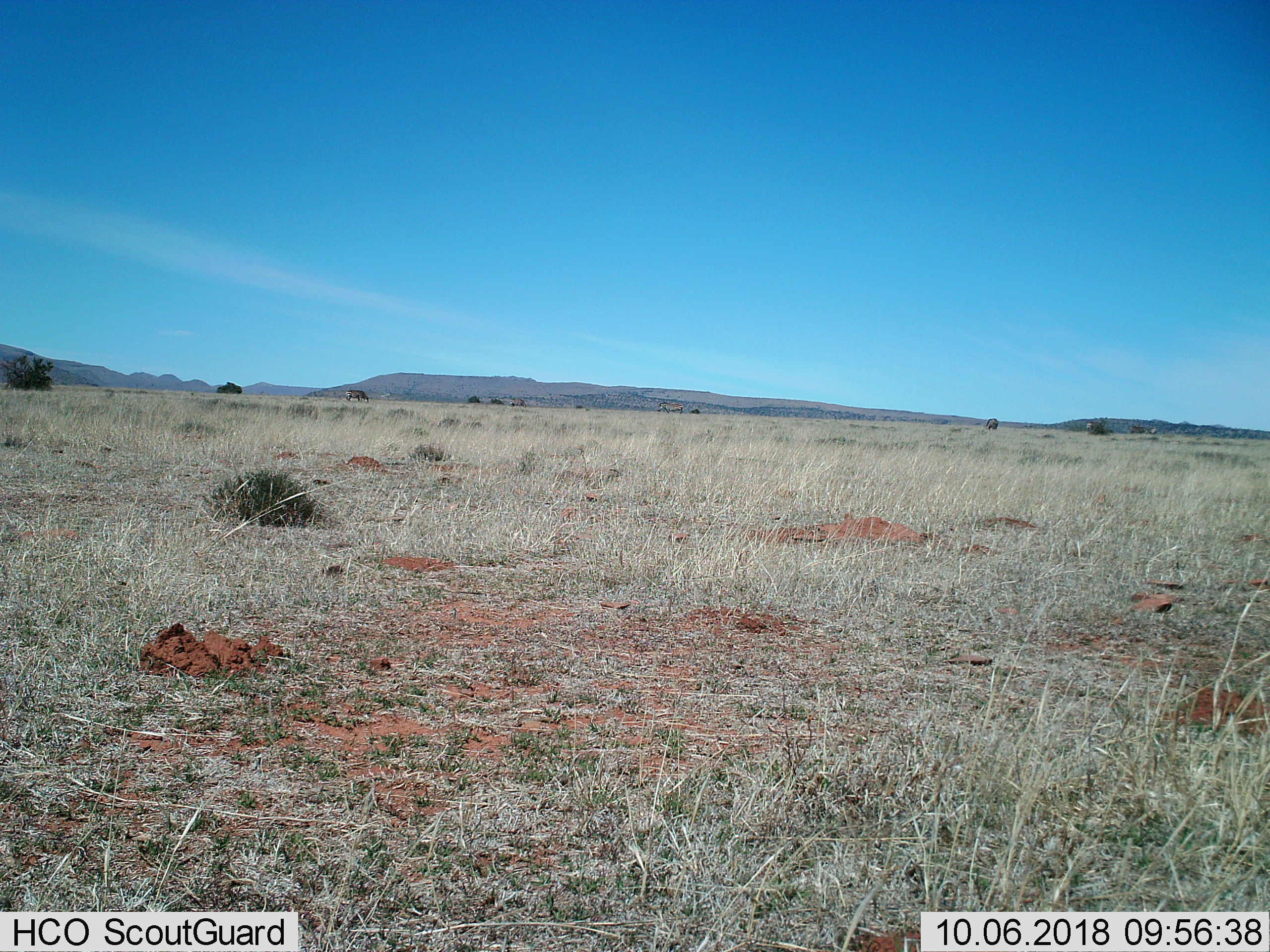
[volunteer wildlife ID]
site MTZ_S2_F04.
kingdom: Animalia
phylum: Chordata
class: Mammalia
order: Perissodactyla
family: Equidae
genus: Equus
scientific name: Equus zebra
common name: mountain zebra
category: zebramountain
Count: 3.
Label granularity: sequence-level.